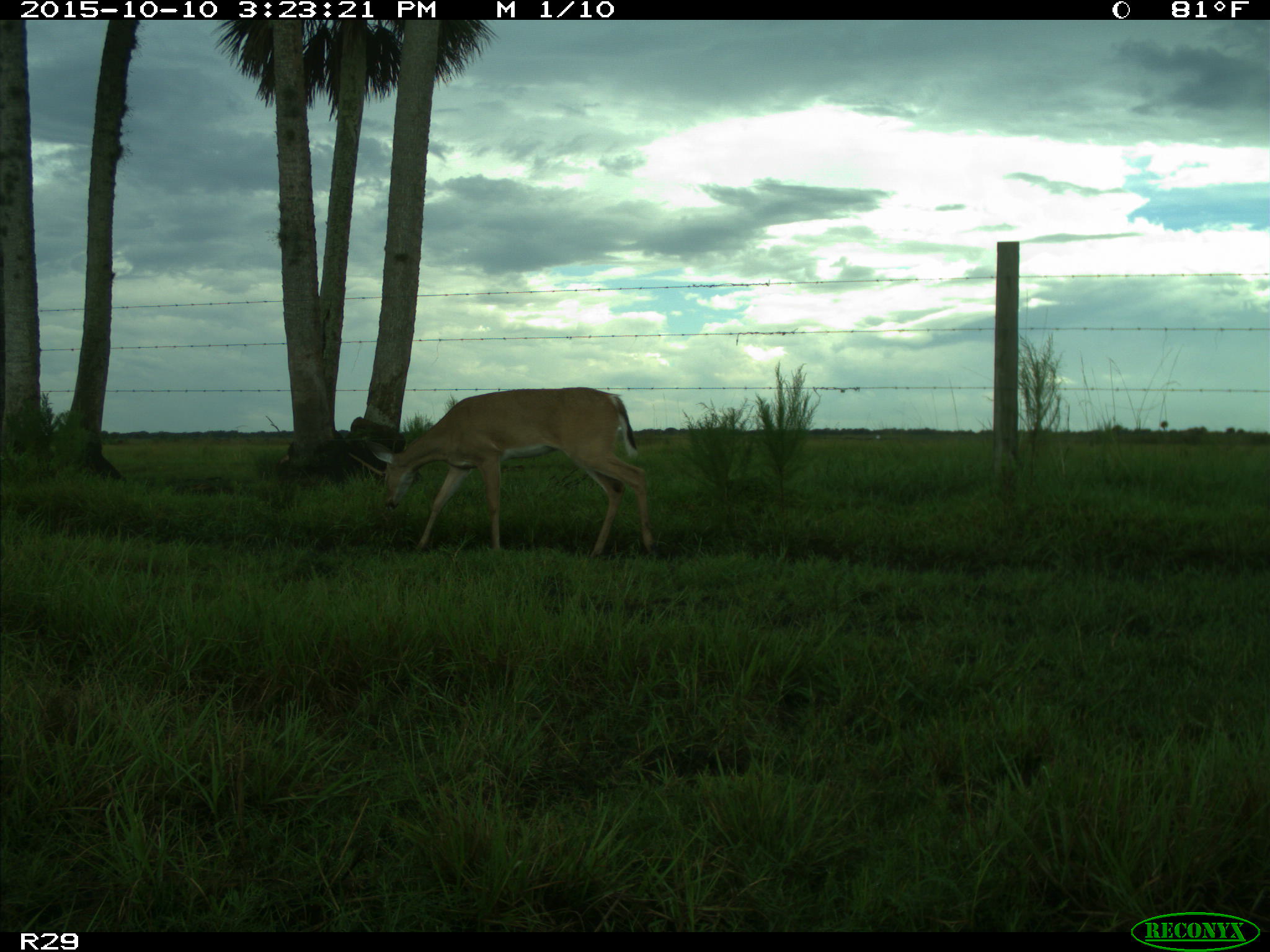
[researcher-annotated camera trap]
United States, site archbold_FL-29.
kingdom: Animalia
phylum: Chordata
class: Mammalia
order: Artiodactyla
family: Cervidae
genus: Odocoileus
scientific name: Odocoileus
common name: deer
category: unidentified deer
Unidentified deer (deer) (Odocoileus).